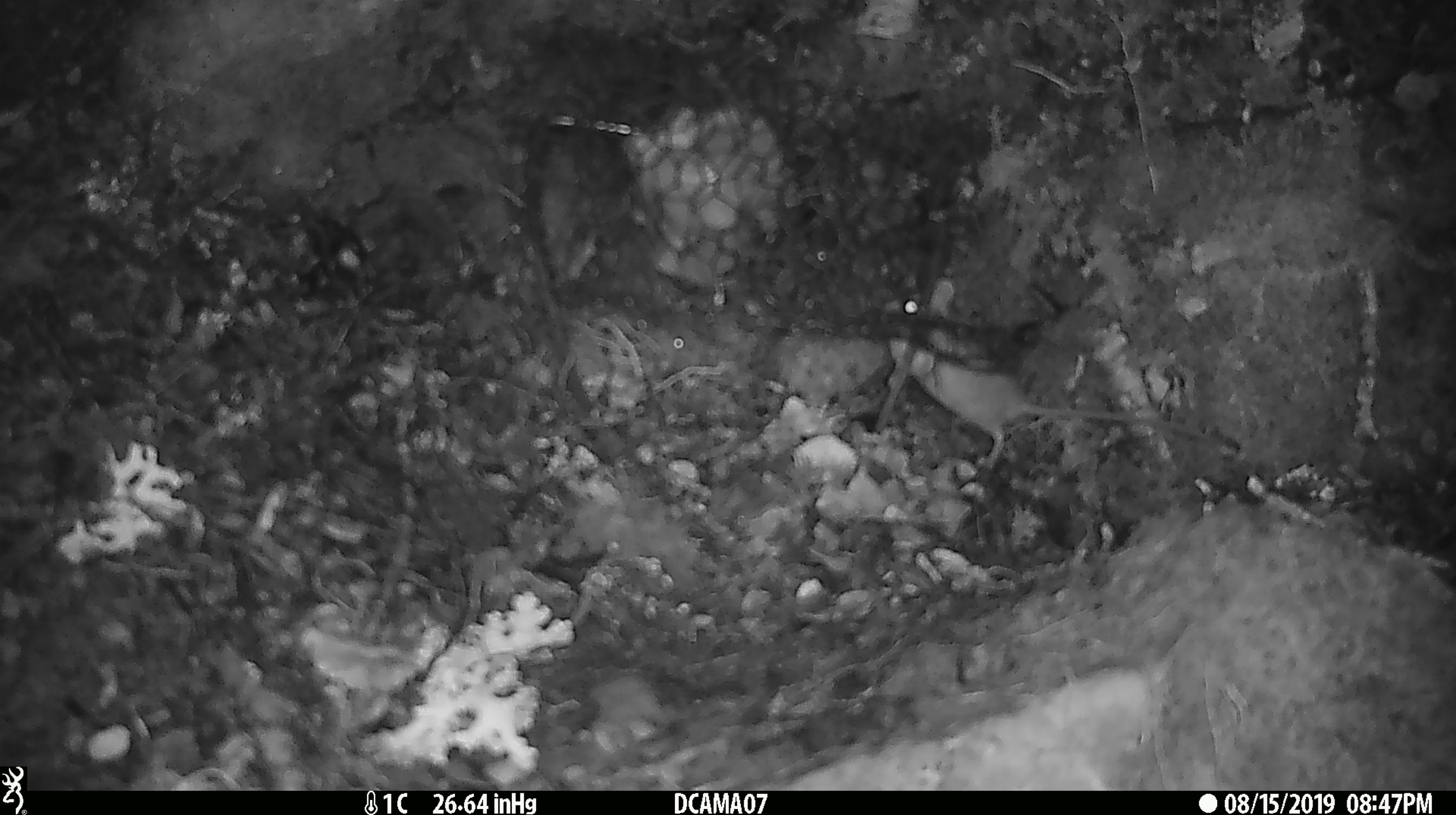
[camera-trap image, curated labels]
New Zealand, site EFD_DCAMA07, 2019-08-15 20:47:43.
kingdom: Animalia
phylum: Chordata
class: Mammalia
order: Rodentia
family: Muridae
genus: Mus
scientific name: Mus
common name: mouse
Mouse (Mus).